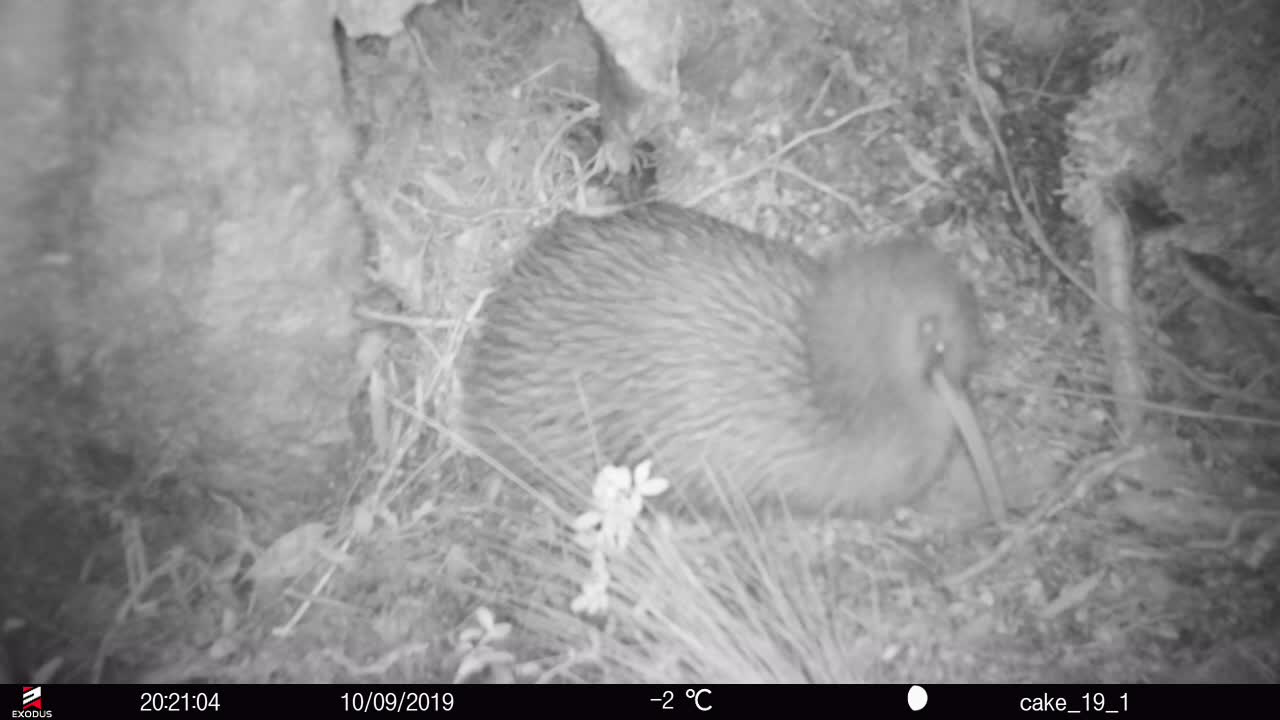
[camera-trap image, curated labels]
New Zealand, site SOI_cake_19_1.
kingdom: Animalia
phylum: Chordata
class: Aves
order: Apterygiformes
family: Apterygidae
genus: Apteryx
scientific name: Apteryx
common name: kiwi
Kiwi (Apteryx).